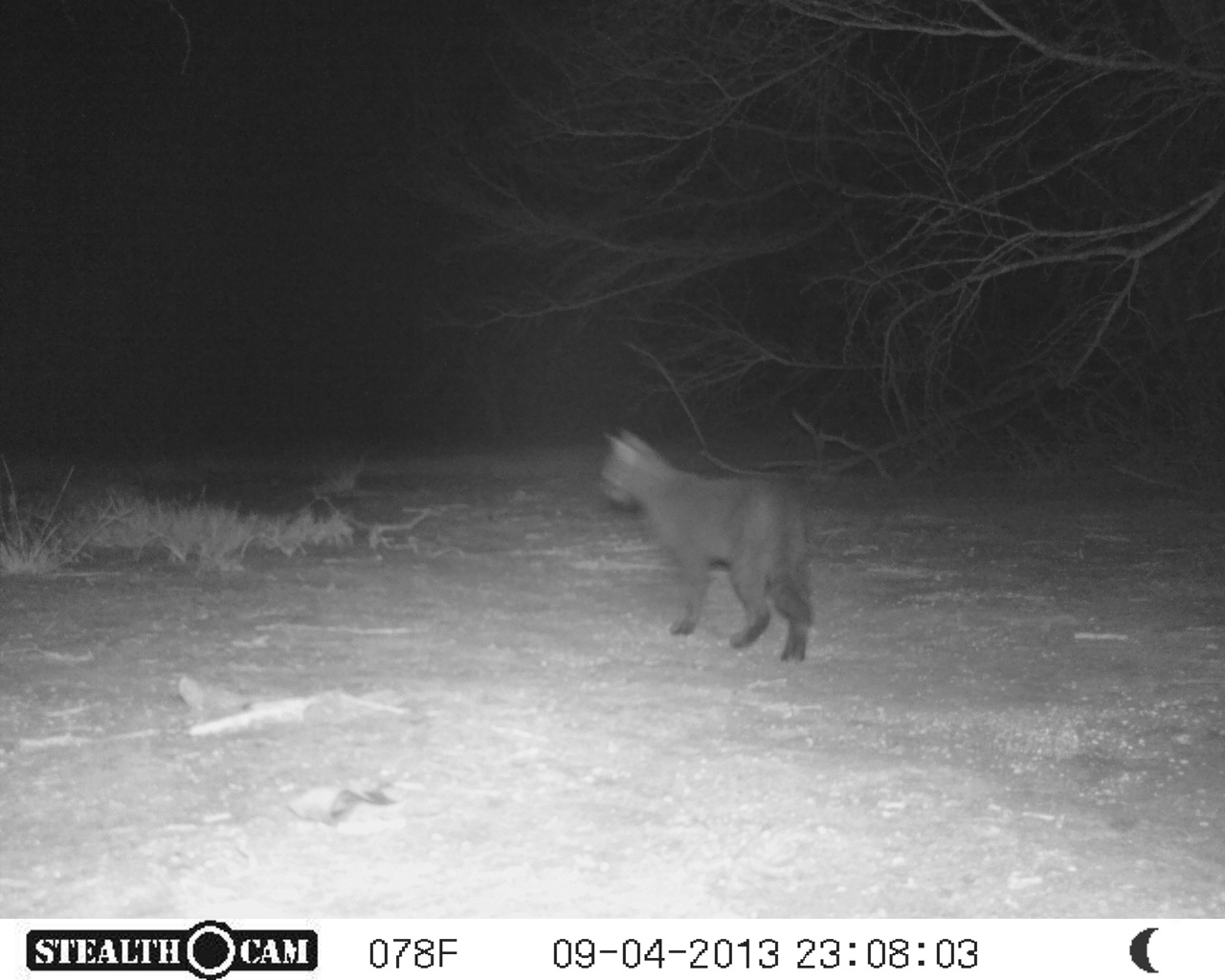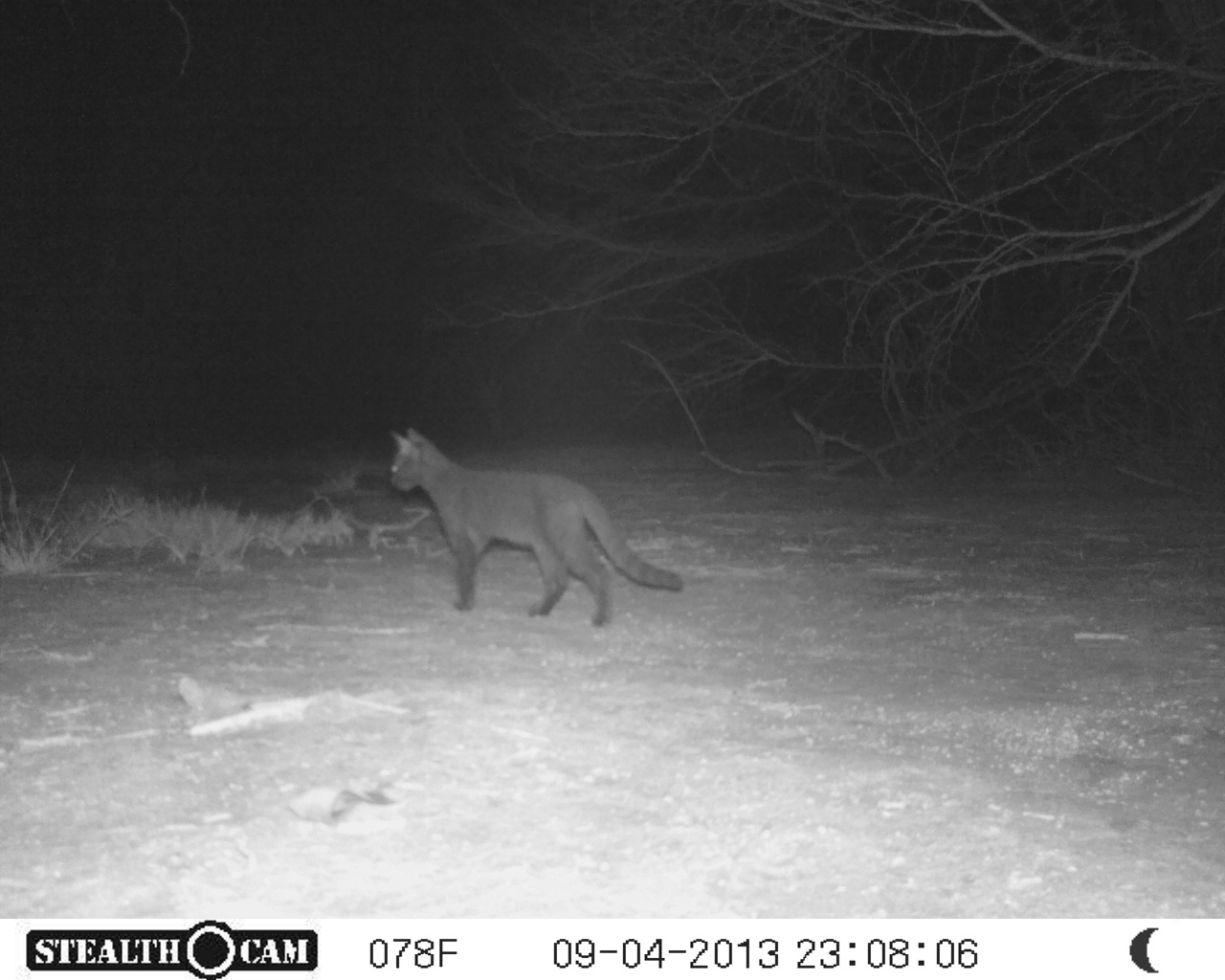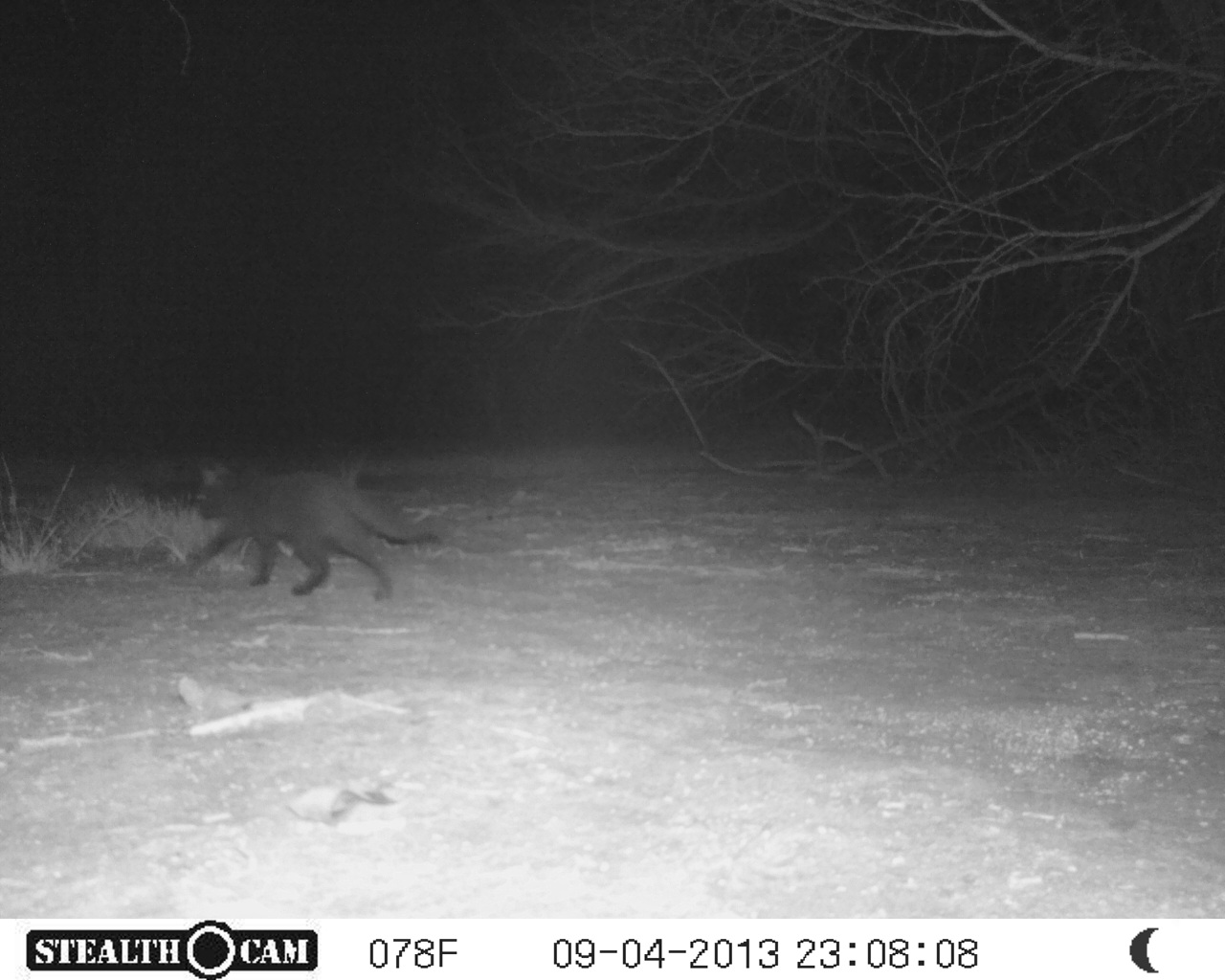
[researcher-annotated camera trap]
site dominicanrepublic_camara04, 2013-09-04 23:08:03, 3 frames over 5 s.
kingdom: Animalia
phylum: Chordata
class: Mammalia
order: Carnivora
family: Felidae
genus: Felis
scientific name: Felis catus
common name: cat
Cat (Felis catus).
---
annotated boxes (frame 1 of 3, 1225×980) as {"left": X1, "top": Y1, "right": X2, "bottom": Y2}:
cat: {"left": 595, "top": 426, "right": 812, "bottom": 662}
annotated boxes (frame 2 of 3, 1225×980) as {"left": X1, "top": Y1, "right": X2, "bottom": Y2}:
cat: {"left": 382, "top": 424, "right": 680, "bottom": 629}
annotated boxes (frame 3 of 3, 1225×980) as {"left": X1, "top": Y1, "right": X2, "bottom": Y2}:
cat: {"left": 185, "top": 460, "right": 440, "bottom": 605}